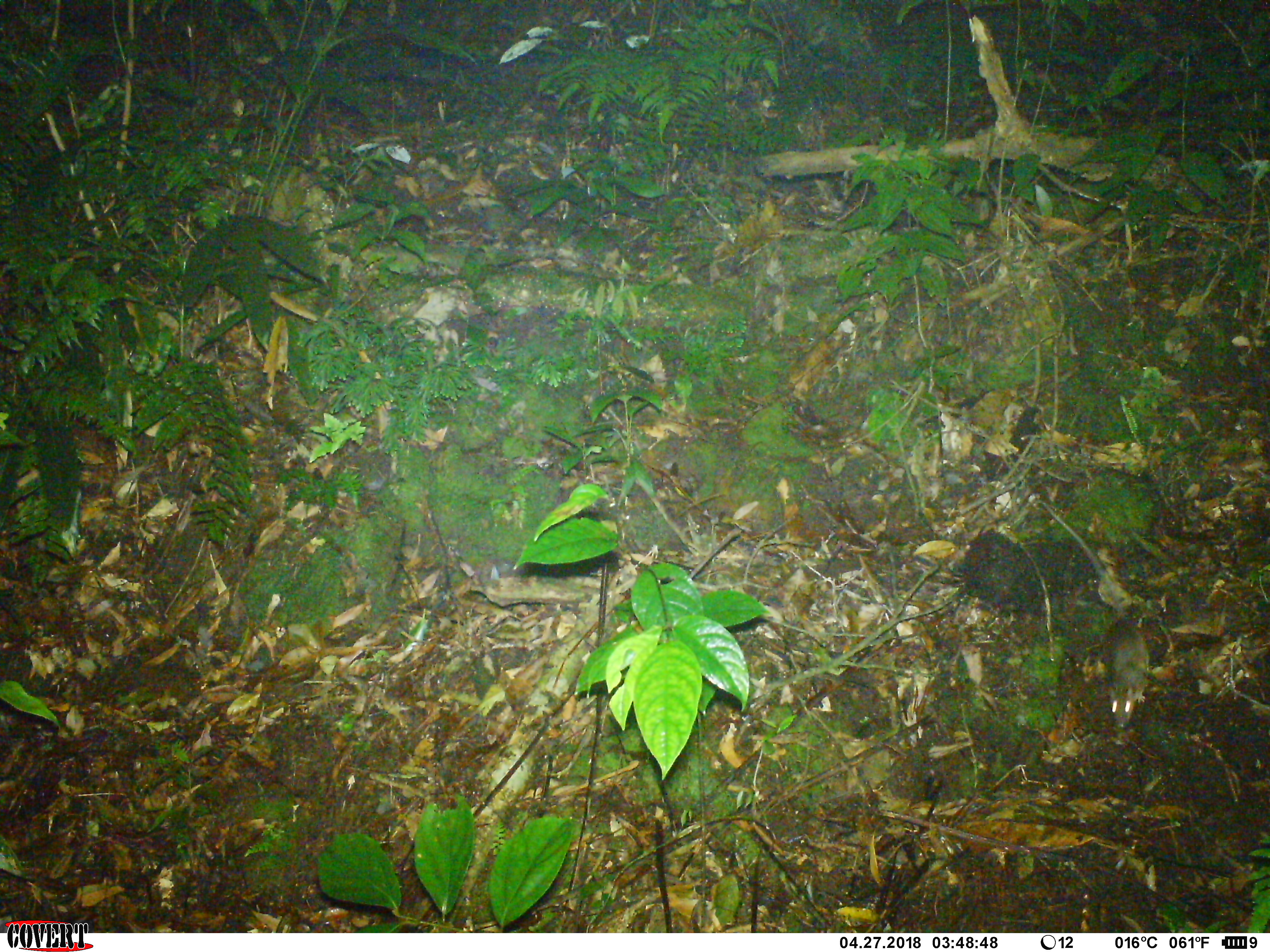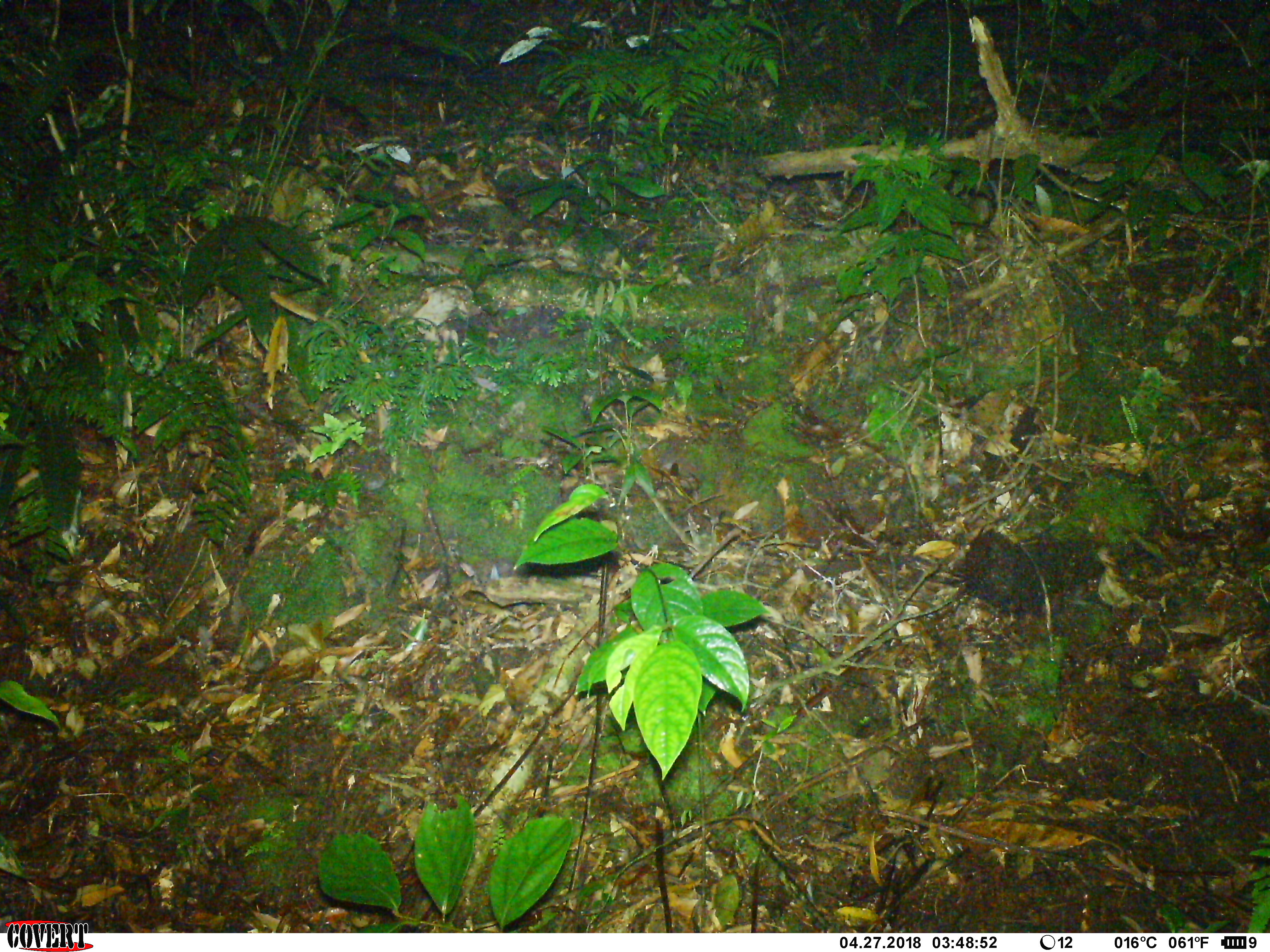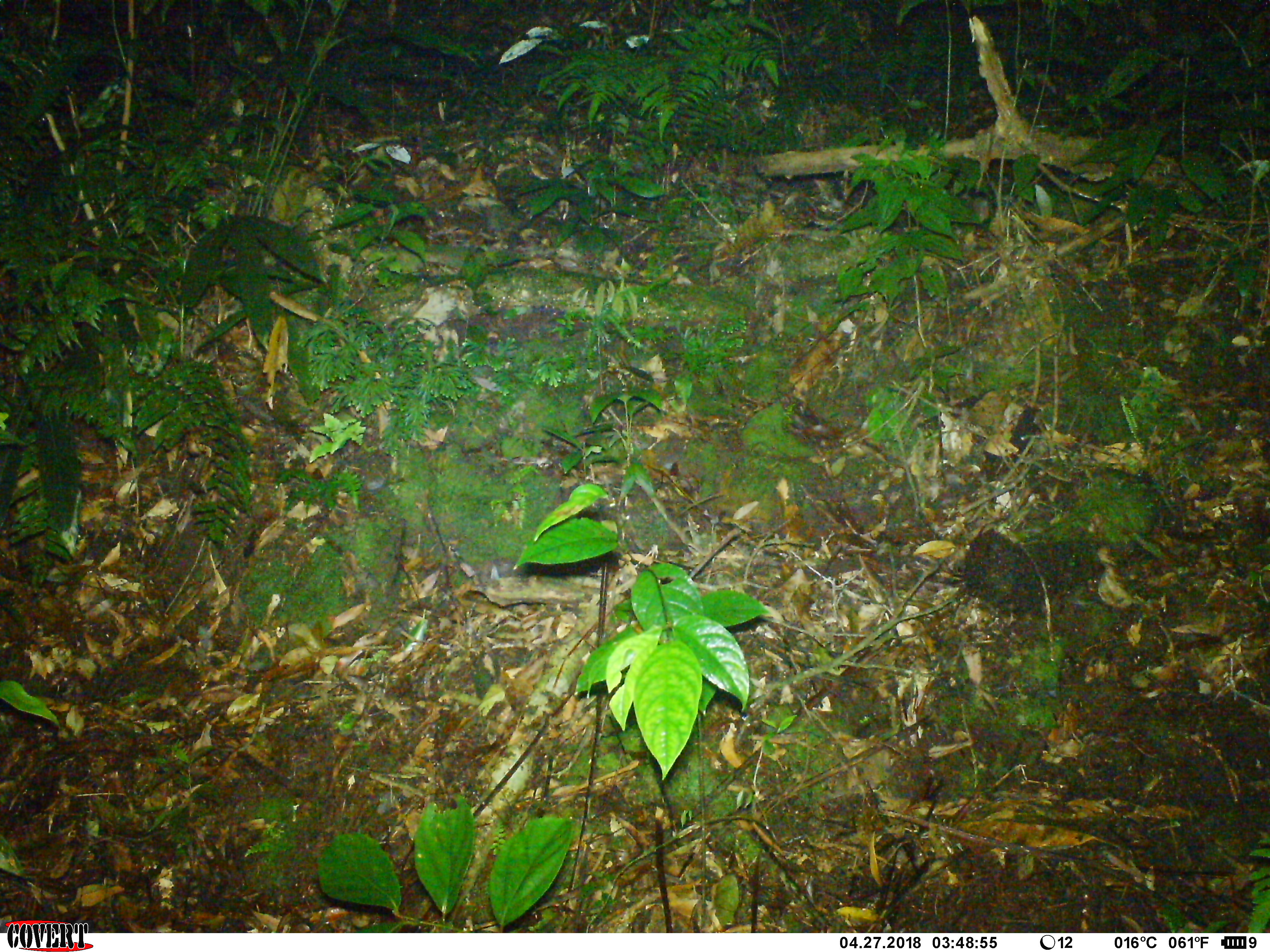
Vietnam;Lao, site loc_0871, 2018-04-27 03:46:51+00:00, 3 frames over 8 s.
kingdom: Animalia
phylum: Chordata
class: Mammalia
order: Rodentia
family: Muridae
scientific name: Muridae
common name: old-world mice and rats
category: unidentified murid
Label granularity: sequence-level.